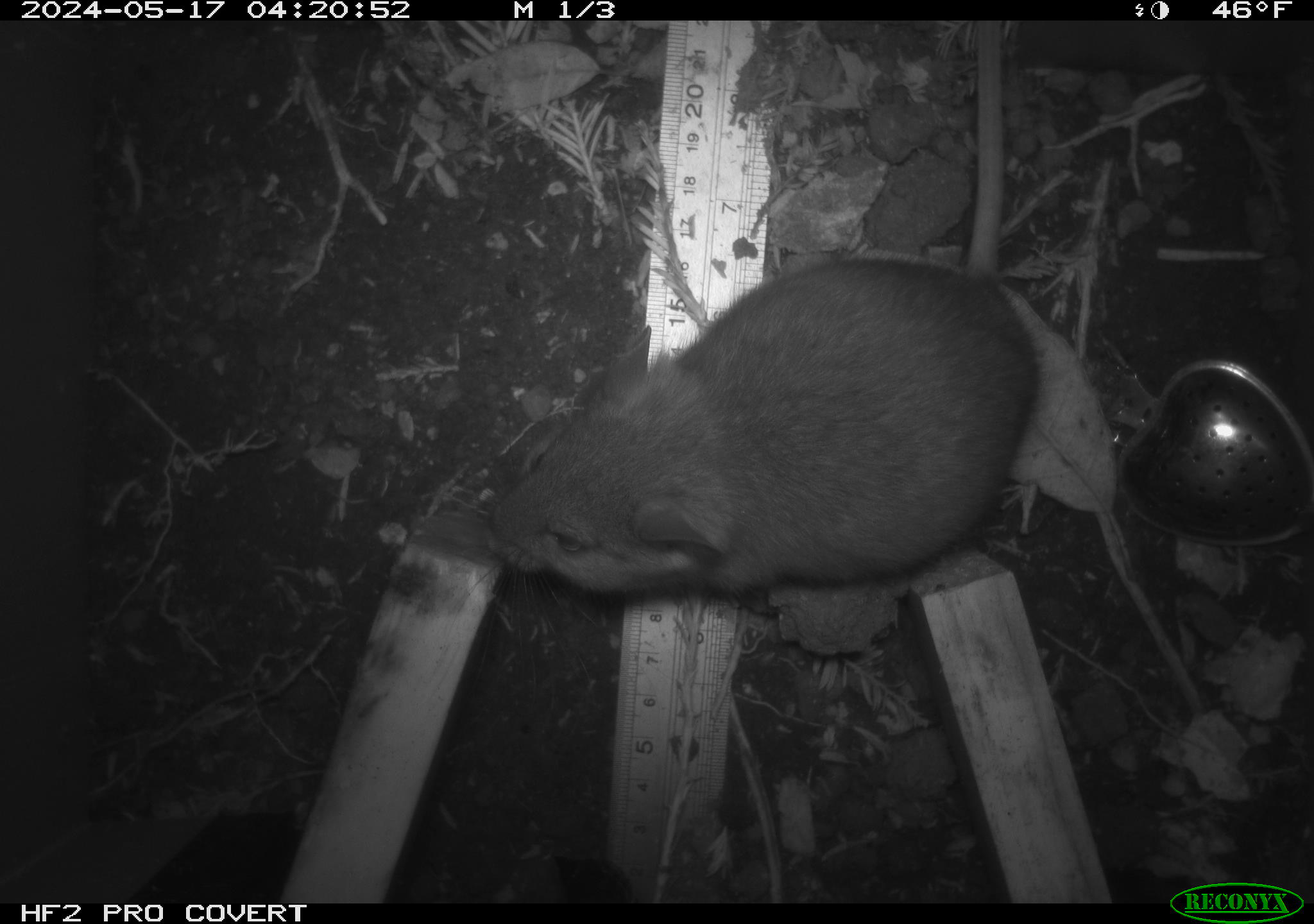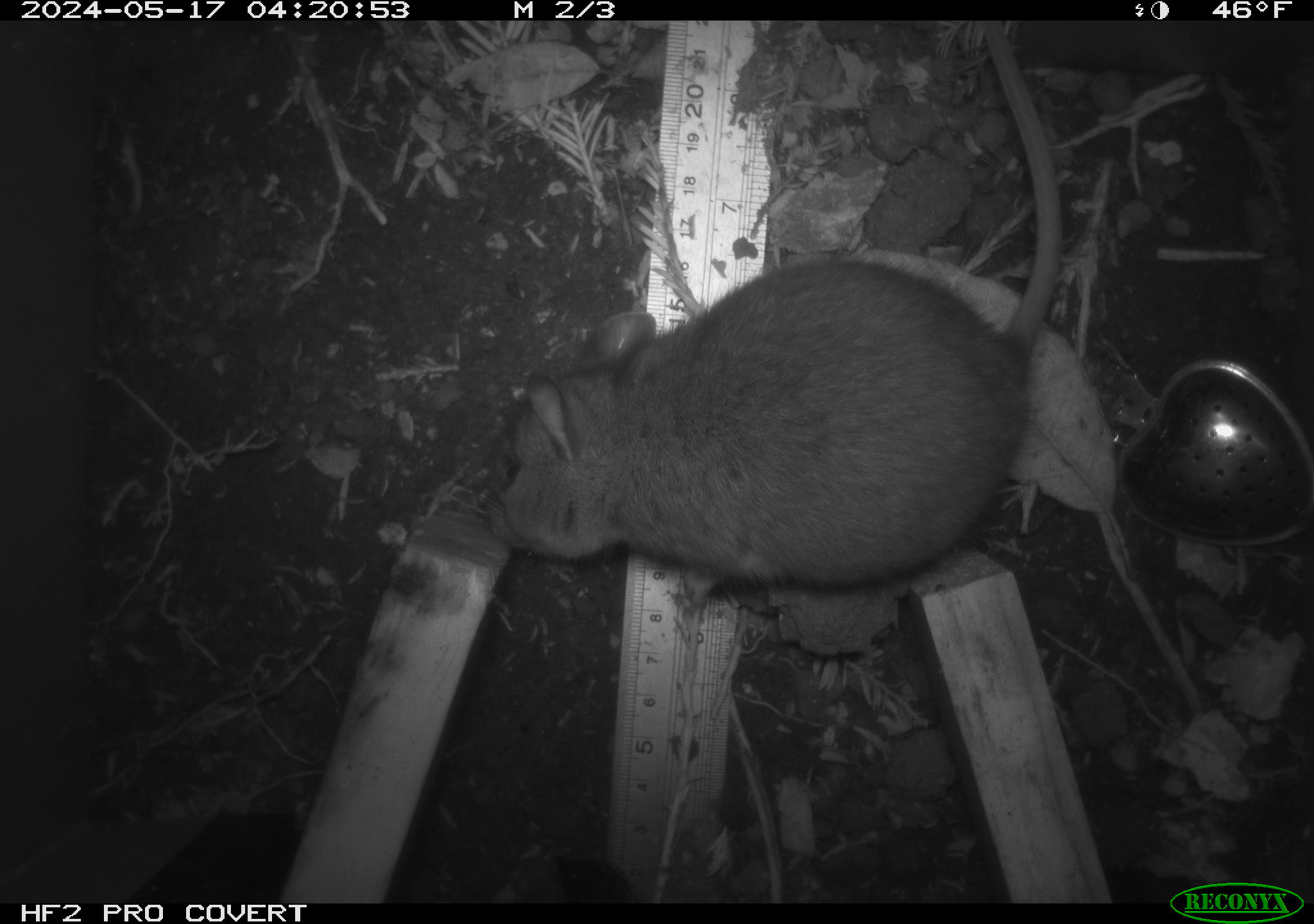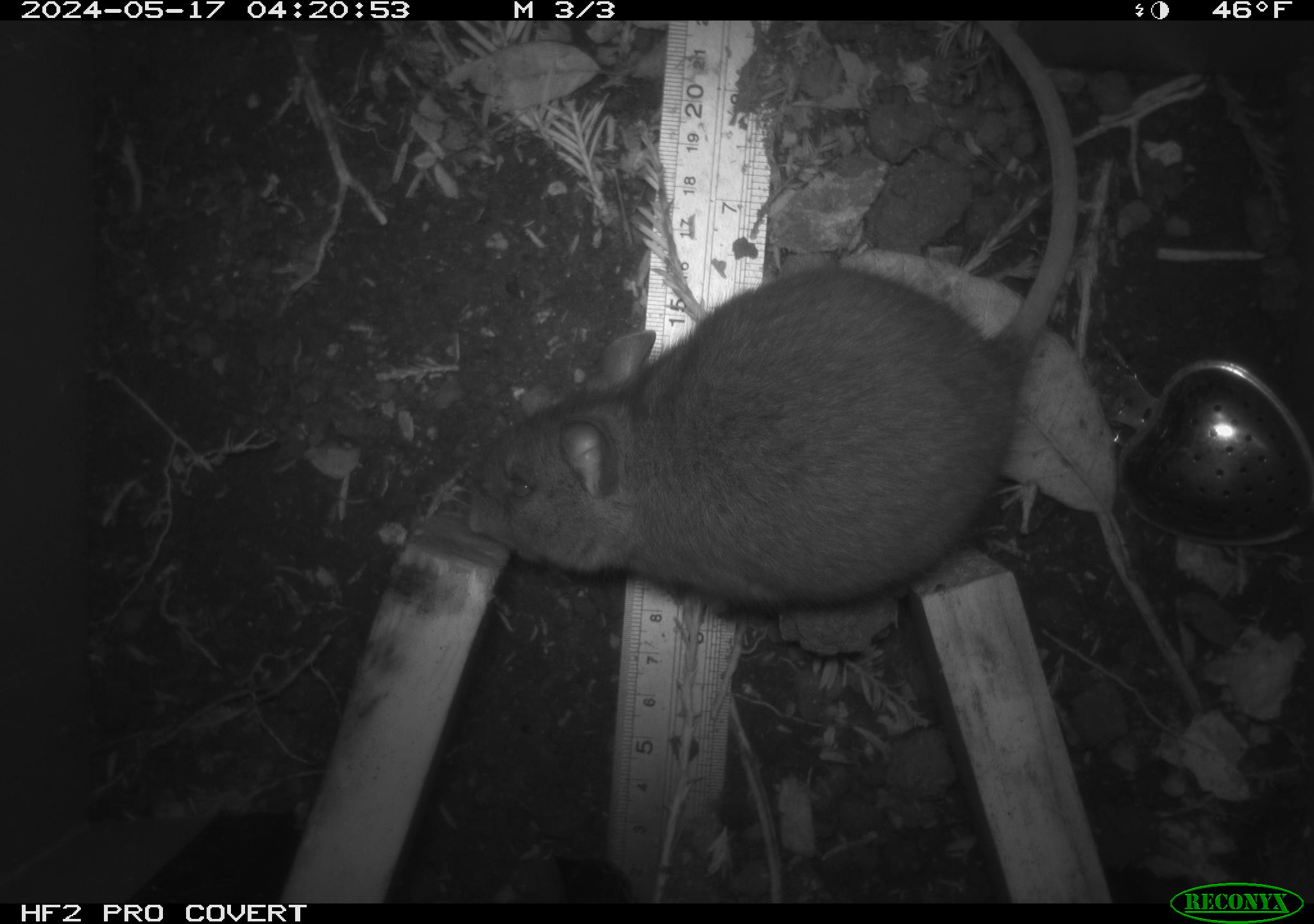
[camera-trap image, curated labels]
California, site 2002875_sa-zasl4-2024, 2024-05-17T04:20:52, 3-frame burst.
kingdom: Animalia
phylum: Chordata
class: Mammalia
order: Rodentia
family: Cricetidae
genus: Neotoma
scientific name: Neotoma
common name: pack rat or woodrat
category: neotoma species